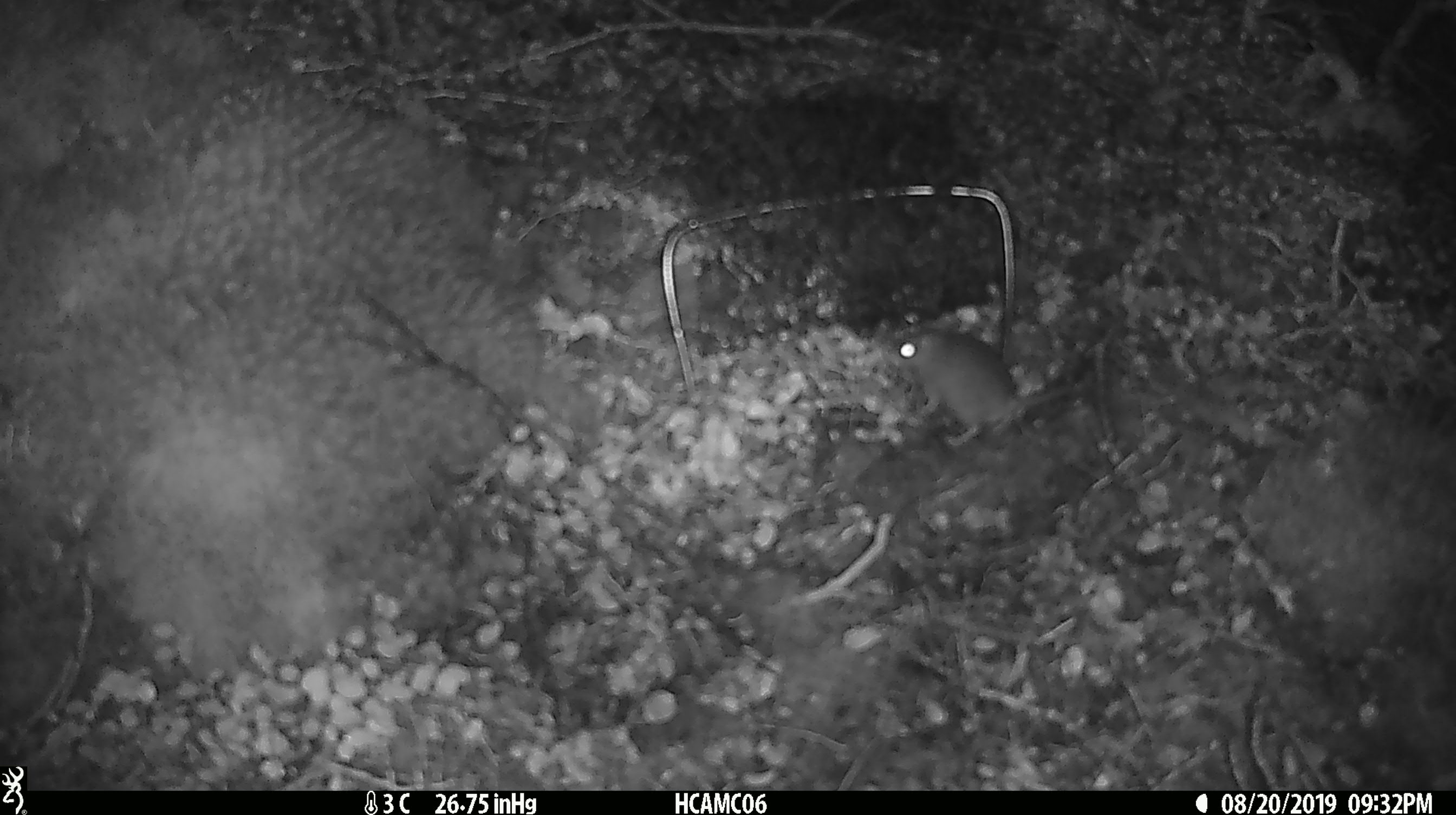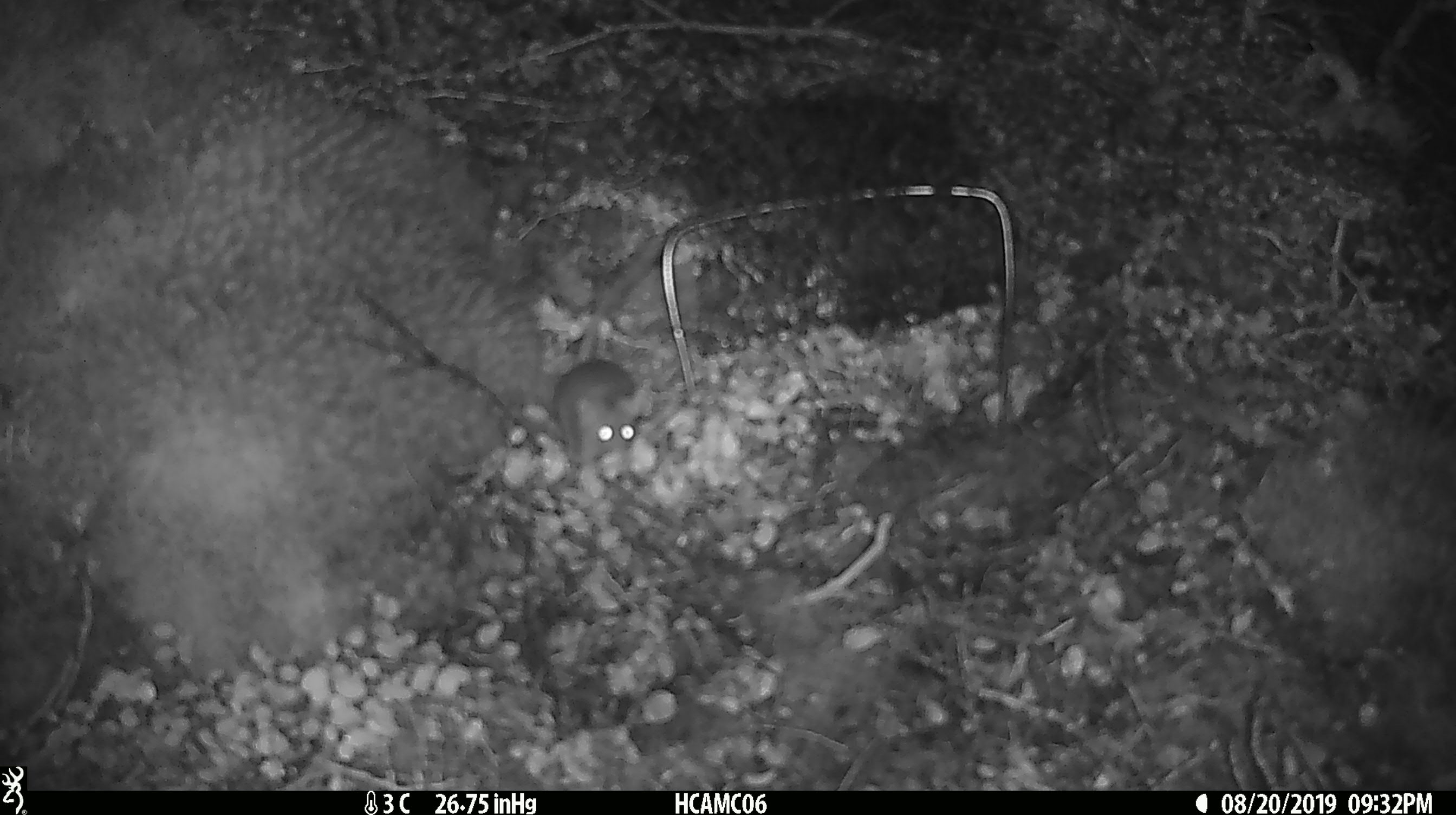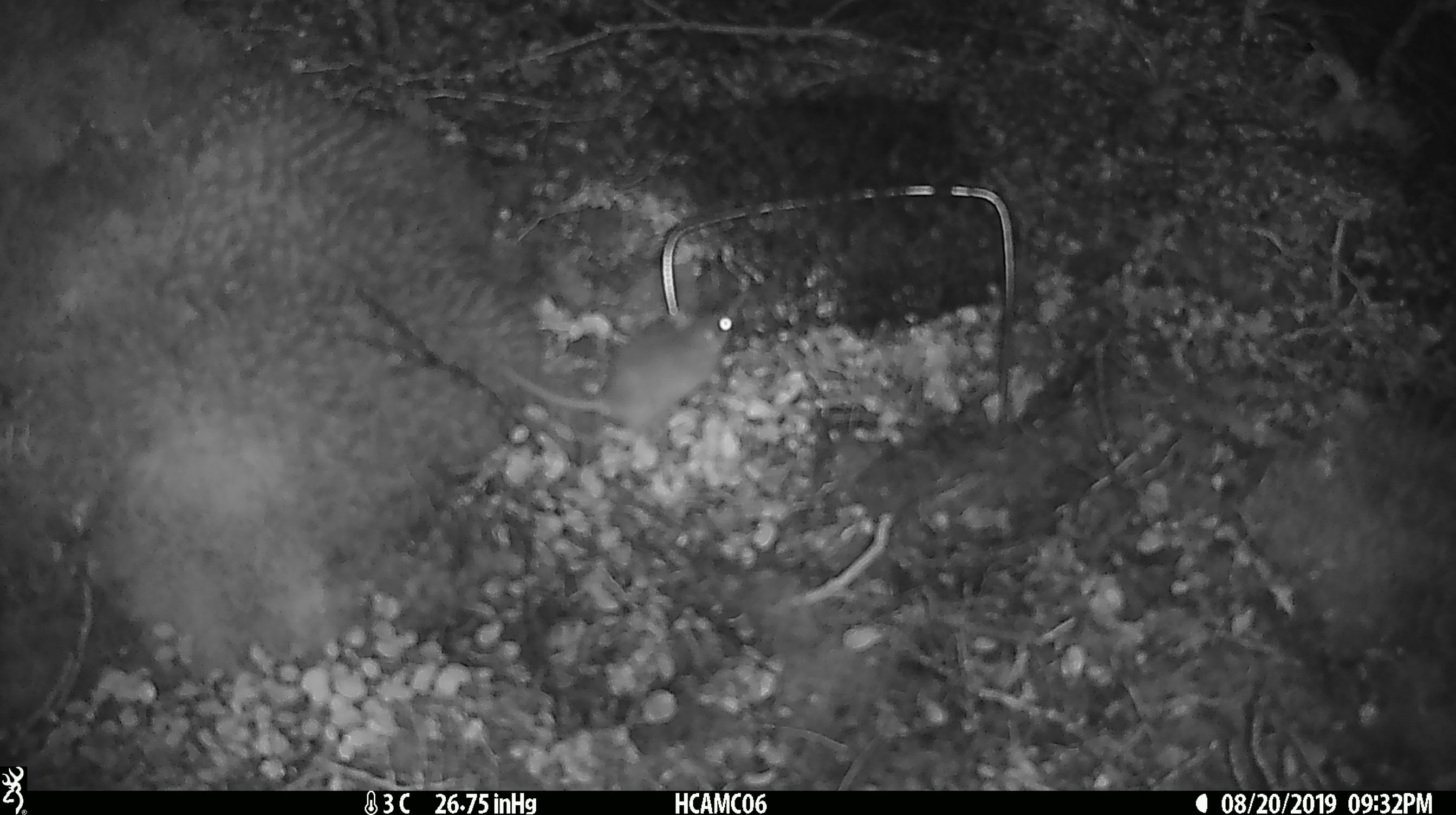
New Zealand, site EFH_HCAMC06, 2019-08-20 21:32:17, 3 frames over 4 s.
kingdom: Animalia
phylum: Chordata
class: Mammalia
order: Rodentia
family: Muridae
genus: Mus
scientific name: Mus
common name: mouse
Mouse (Mus).